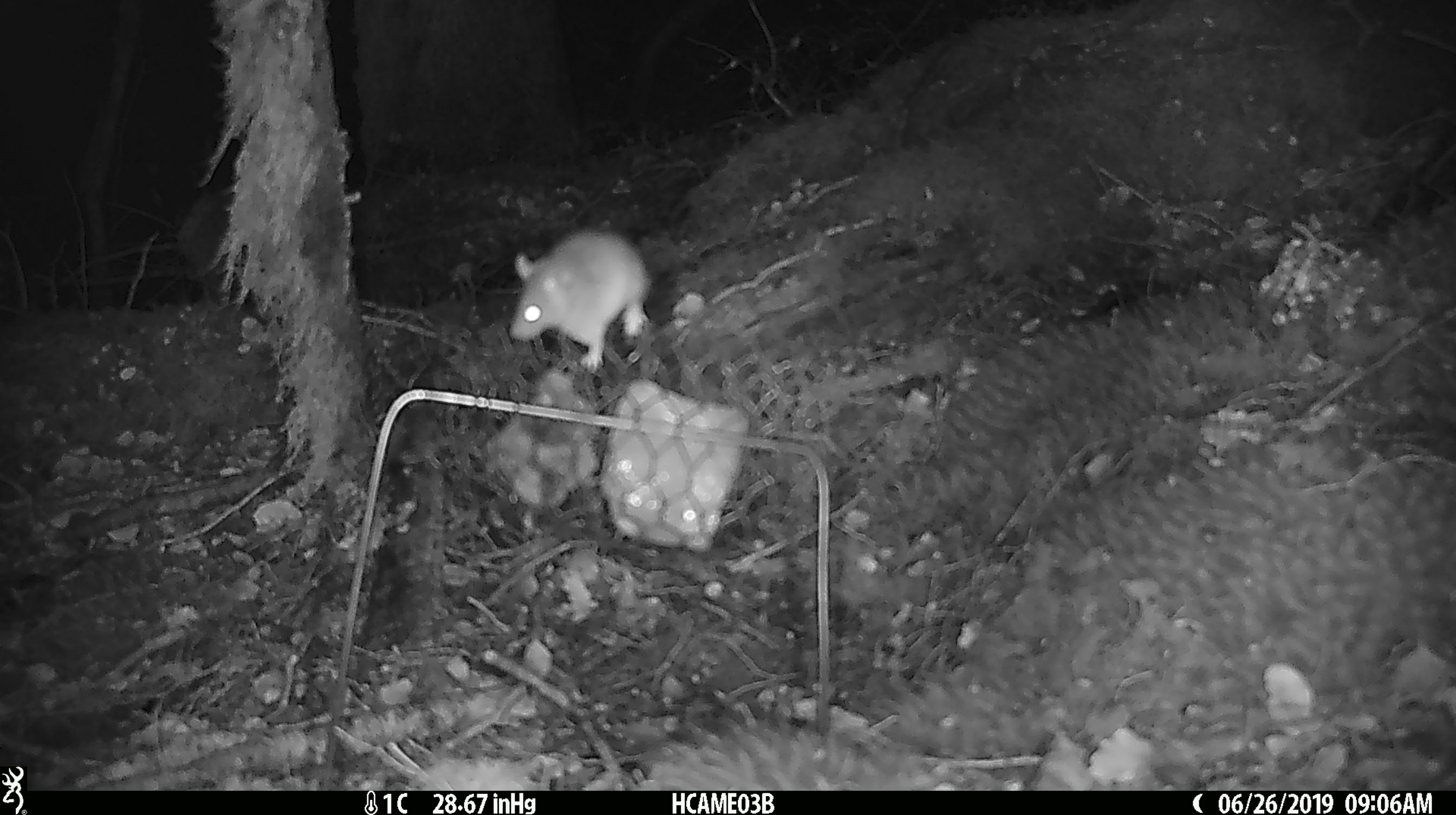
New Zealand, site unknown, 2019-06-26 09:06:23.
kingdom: Animalia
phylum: Chordata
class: Mammalia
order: Rodentia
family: Muridae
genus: Mus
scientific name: Mus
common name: mouse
Mouse (Mus).